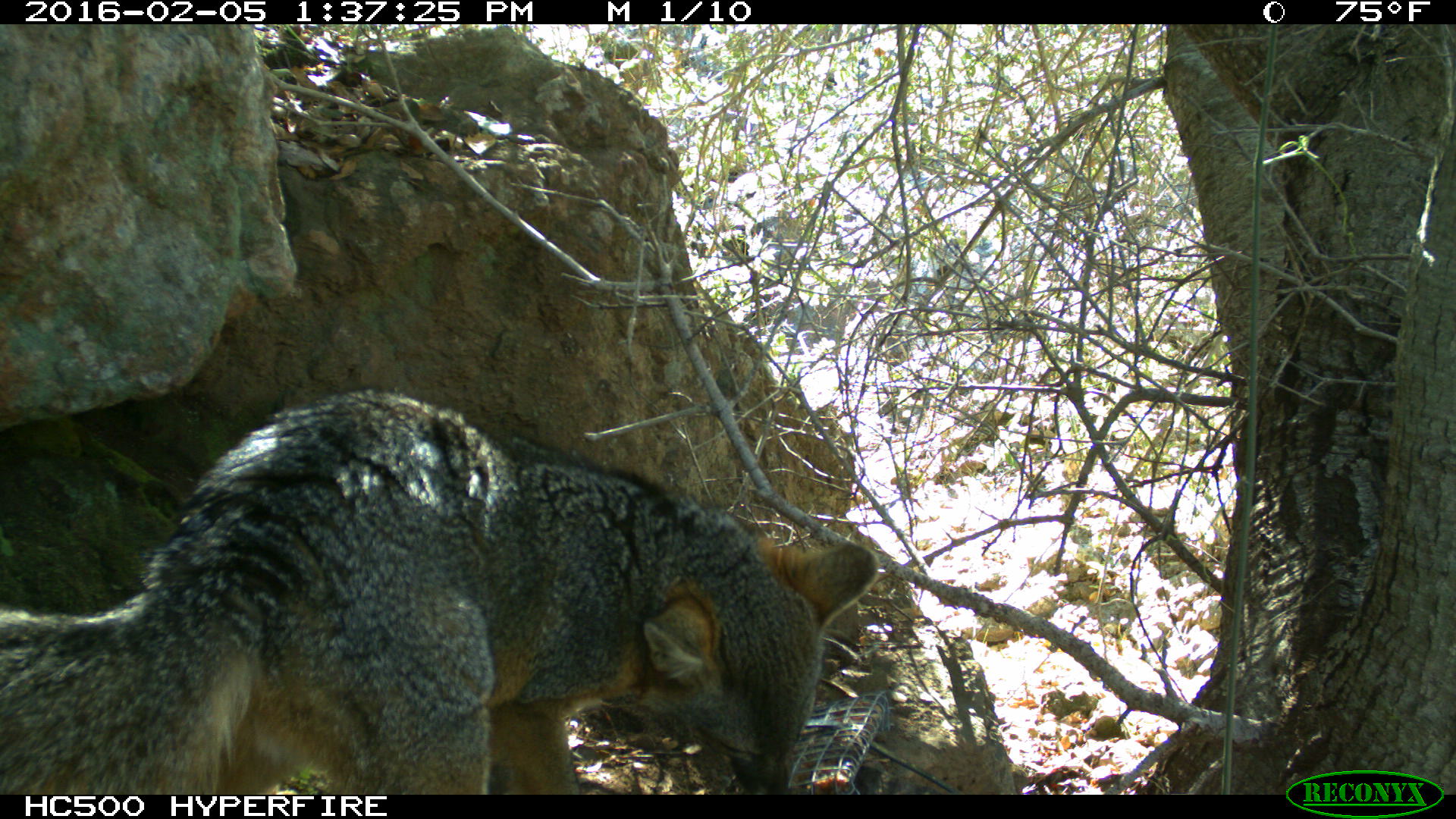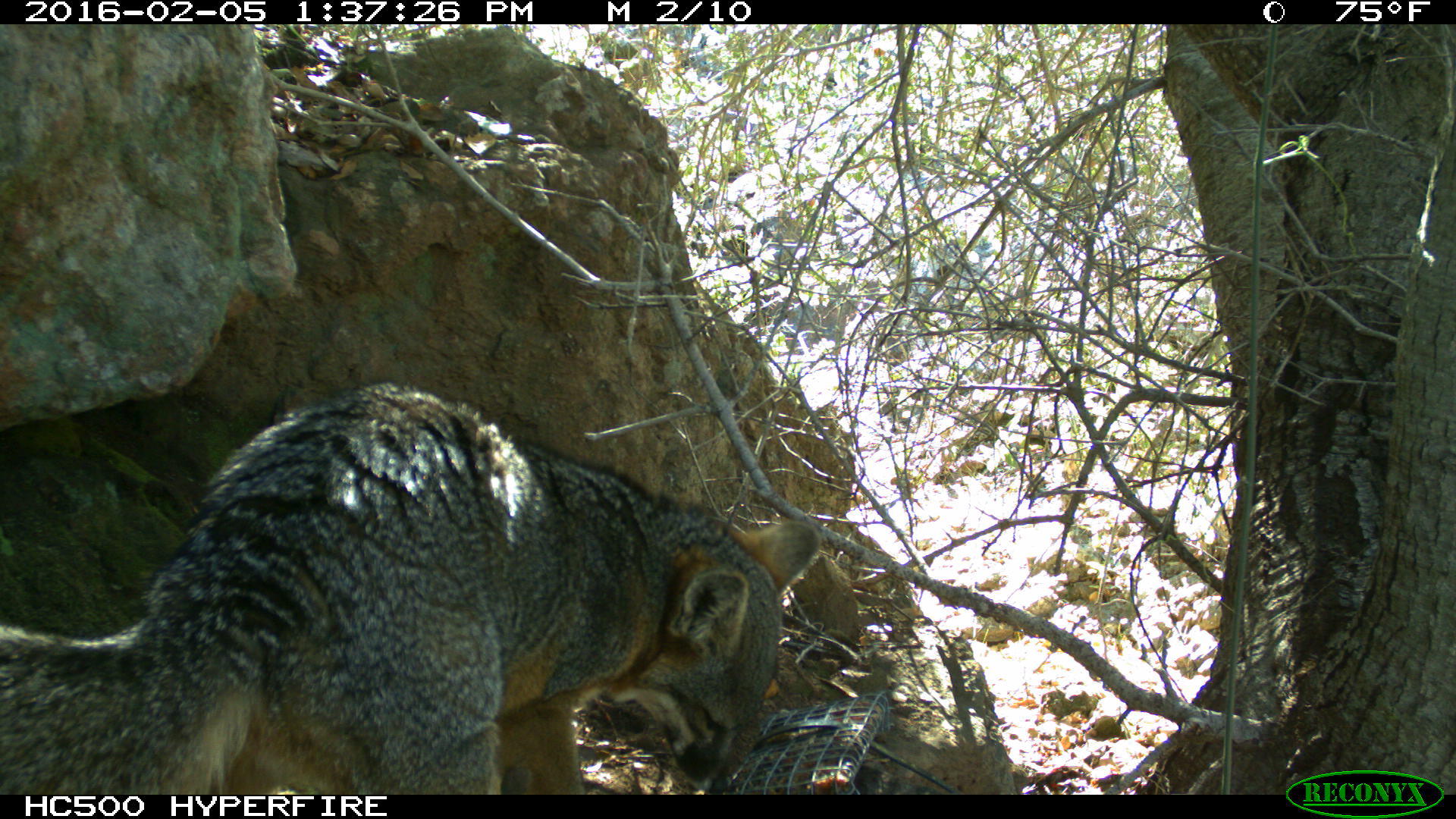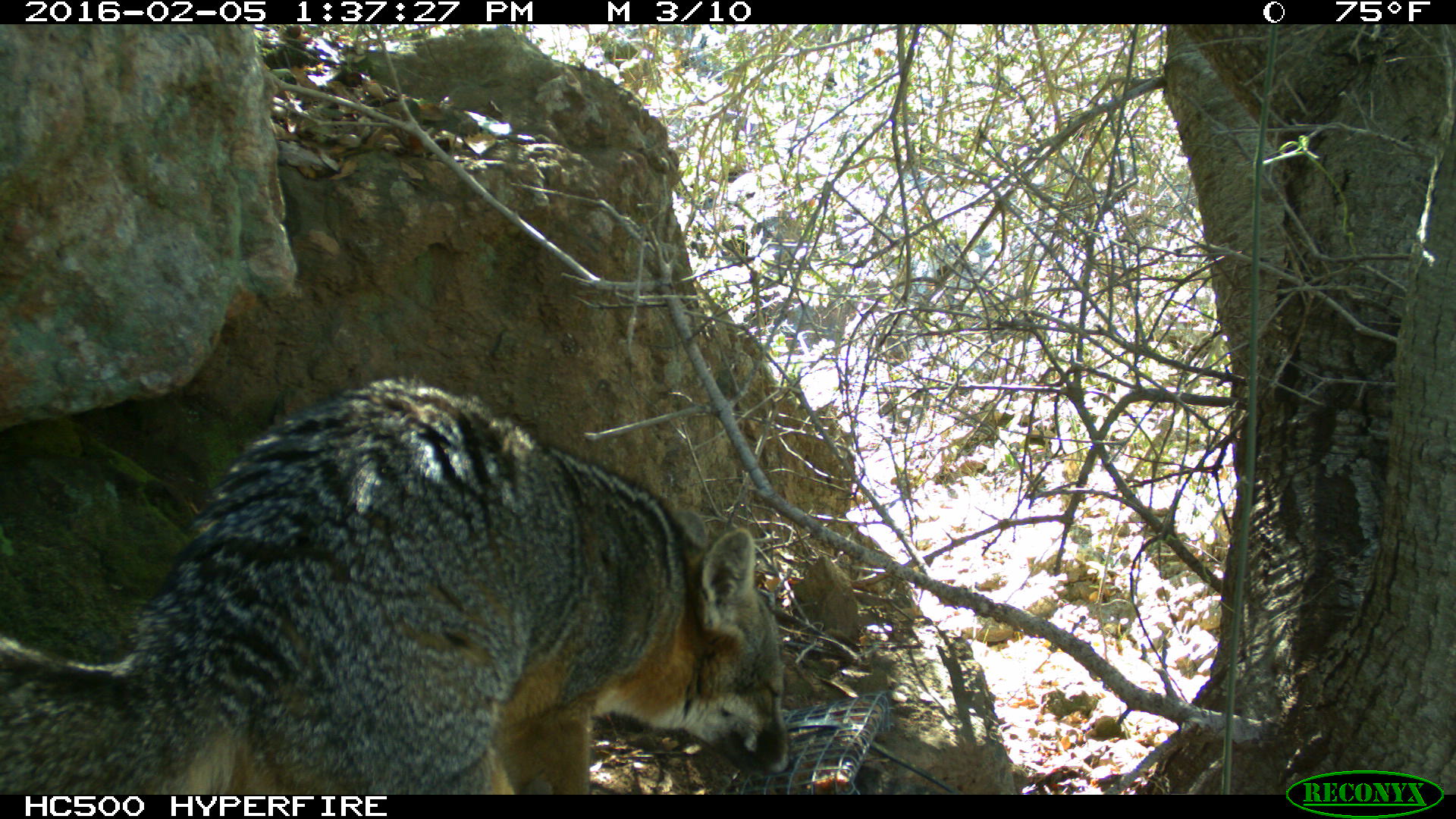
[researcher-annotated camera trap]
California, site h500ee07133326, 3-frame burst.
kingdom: Animalia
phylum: Chordata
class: Mammalia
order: Carnivora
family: Canidae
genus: Urocyon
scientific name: Urocyon littoralis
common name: island fox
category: fox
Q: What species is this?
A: Fox (island fox) (Urocyon littoralis).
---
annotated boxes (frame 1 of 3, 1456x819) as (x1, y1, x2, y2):
fox: (0, 389, 879, 795)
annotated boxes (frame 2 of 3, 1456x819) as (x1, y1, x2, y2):
fox: (0, 382, 821, 794)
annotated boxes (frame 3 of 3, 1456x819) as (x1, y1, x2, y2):
fox: (0, 377, 793, 794)